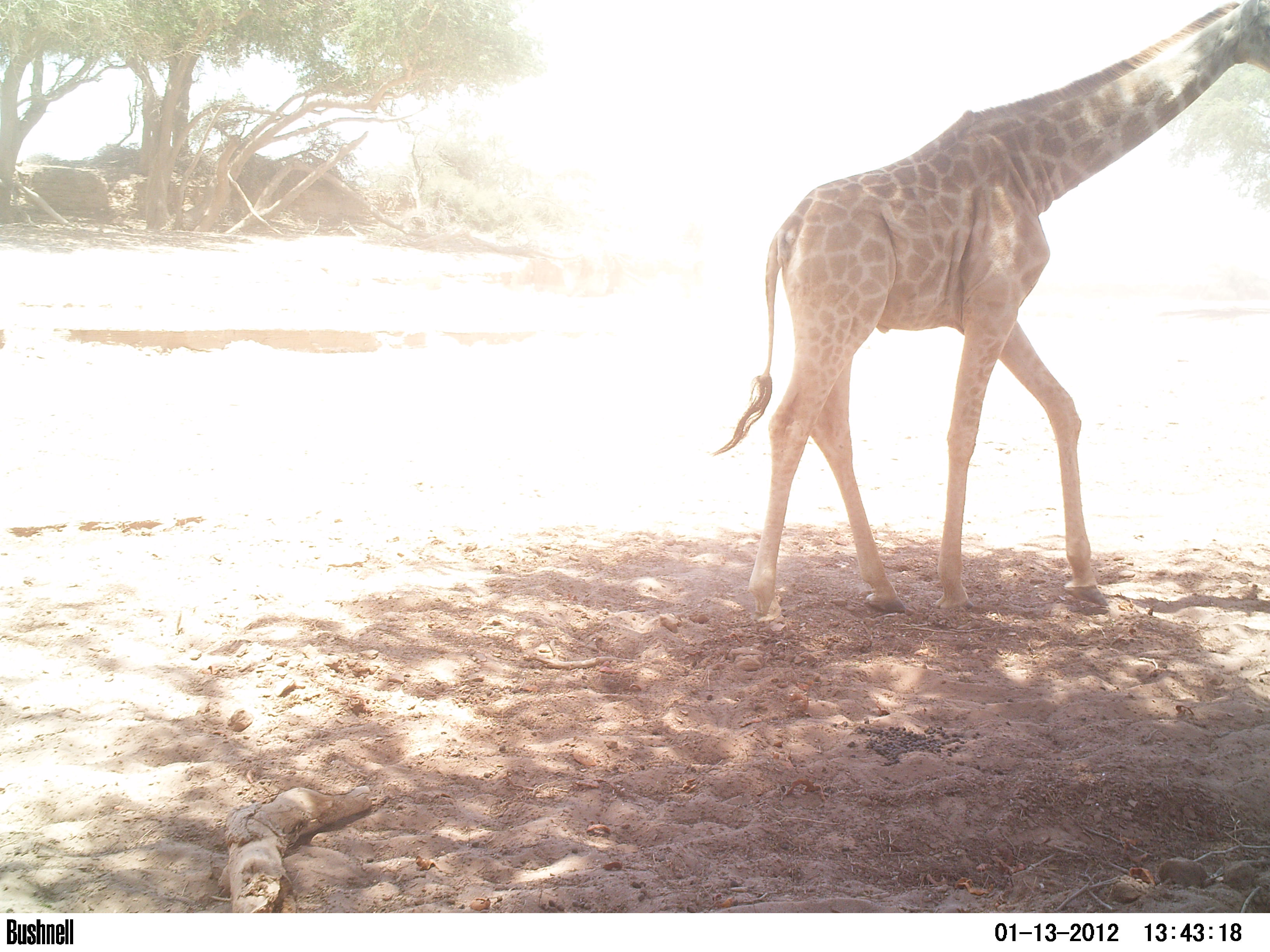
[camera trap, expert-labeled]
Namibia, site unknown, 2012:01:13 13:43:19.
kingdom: Animalia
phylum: Chordata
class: Mammalia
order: Artiodactyla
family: Giraffidae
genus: Giraffa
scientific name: Giraffa camelopardalis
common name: giraffe